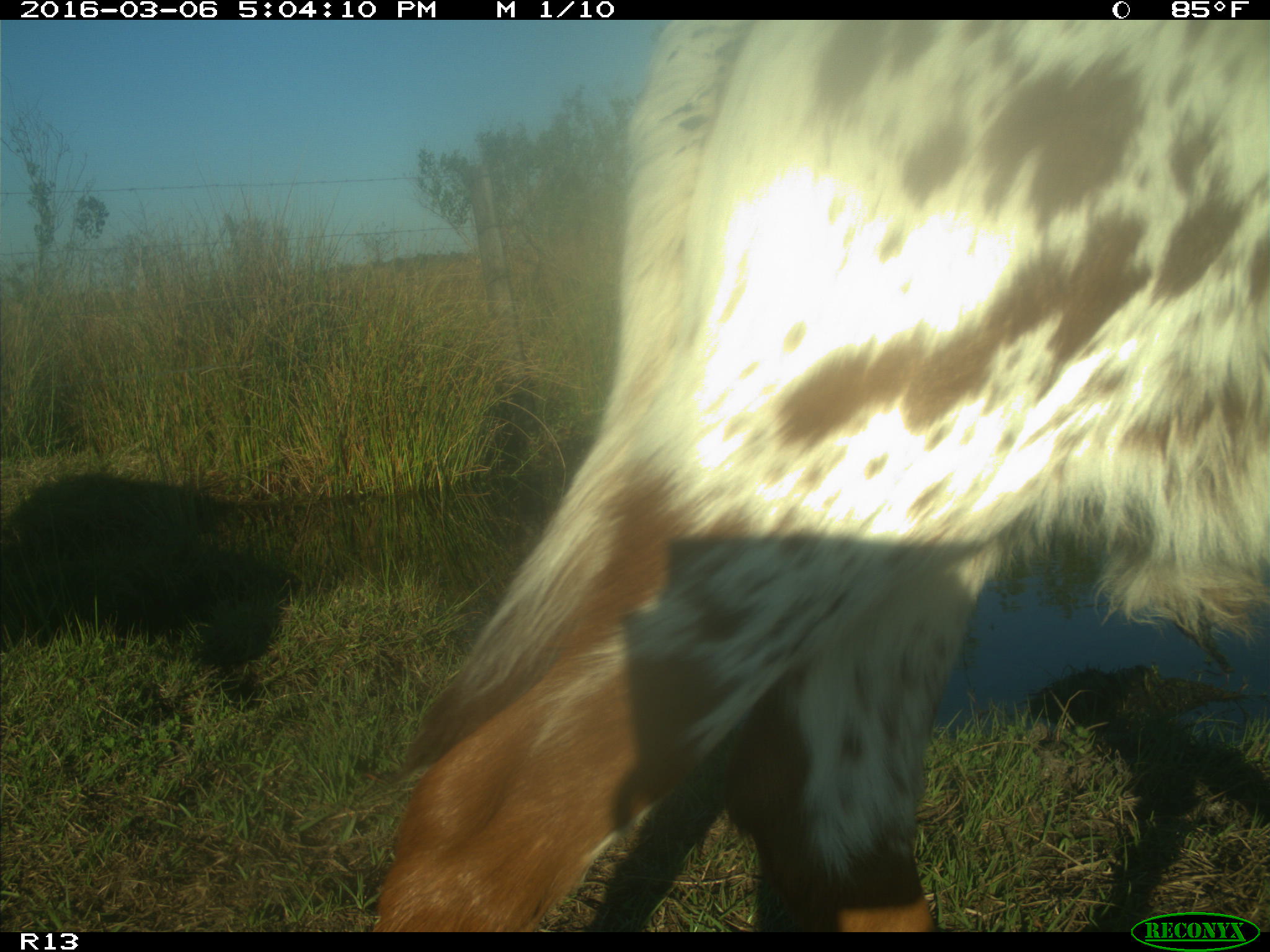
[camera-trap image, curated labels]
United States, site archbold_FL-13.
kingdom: Animalia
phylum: Chordata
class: Mammalia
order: Artiodactyla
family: Bovidae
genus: Bos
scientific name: Bos taurus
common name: domestic cow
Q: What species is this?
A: Bos taurus (domestic cow).